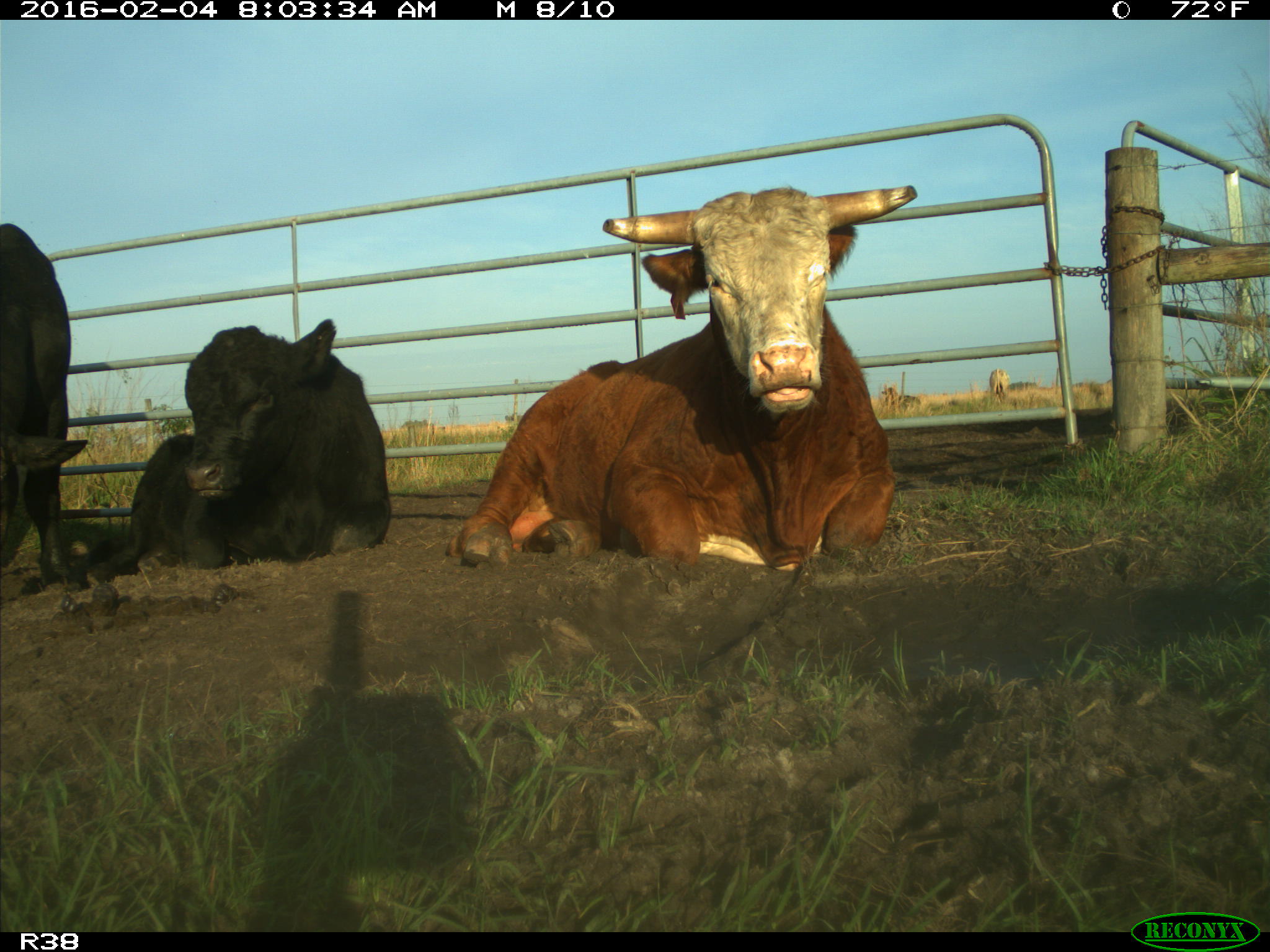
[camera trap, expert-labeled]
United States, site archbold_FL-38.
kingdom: Animalia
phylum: Chordata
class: Mammalia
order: Artiodactyla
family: Bovidae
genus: Bos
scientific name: Bos taurus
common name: domestic cow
Bos taurus (domestic cow).